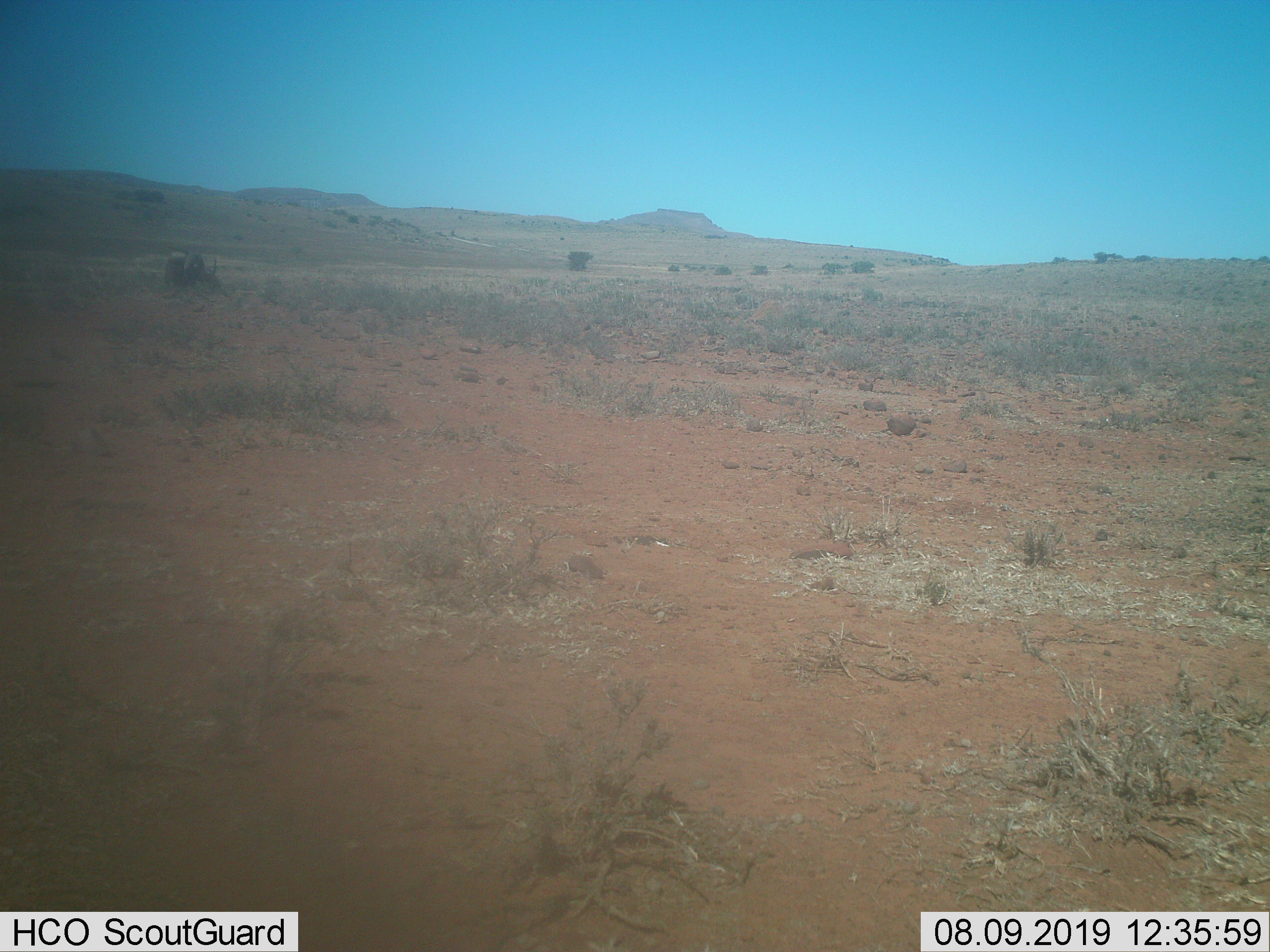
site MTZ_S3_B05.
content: unidentified animal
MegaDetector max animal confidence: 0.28